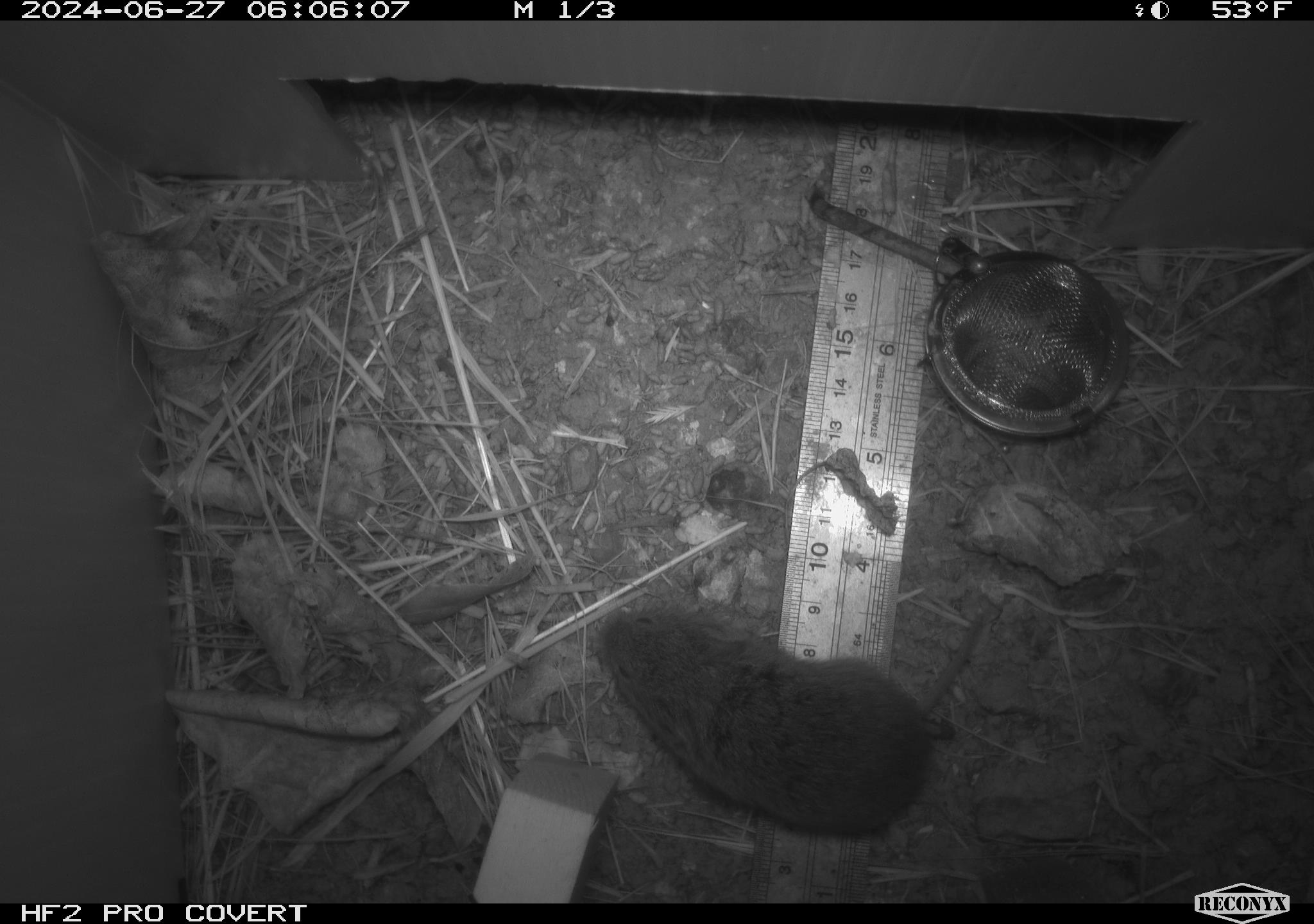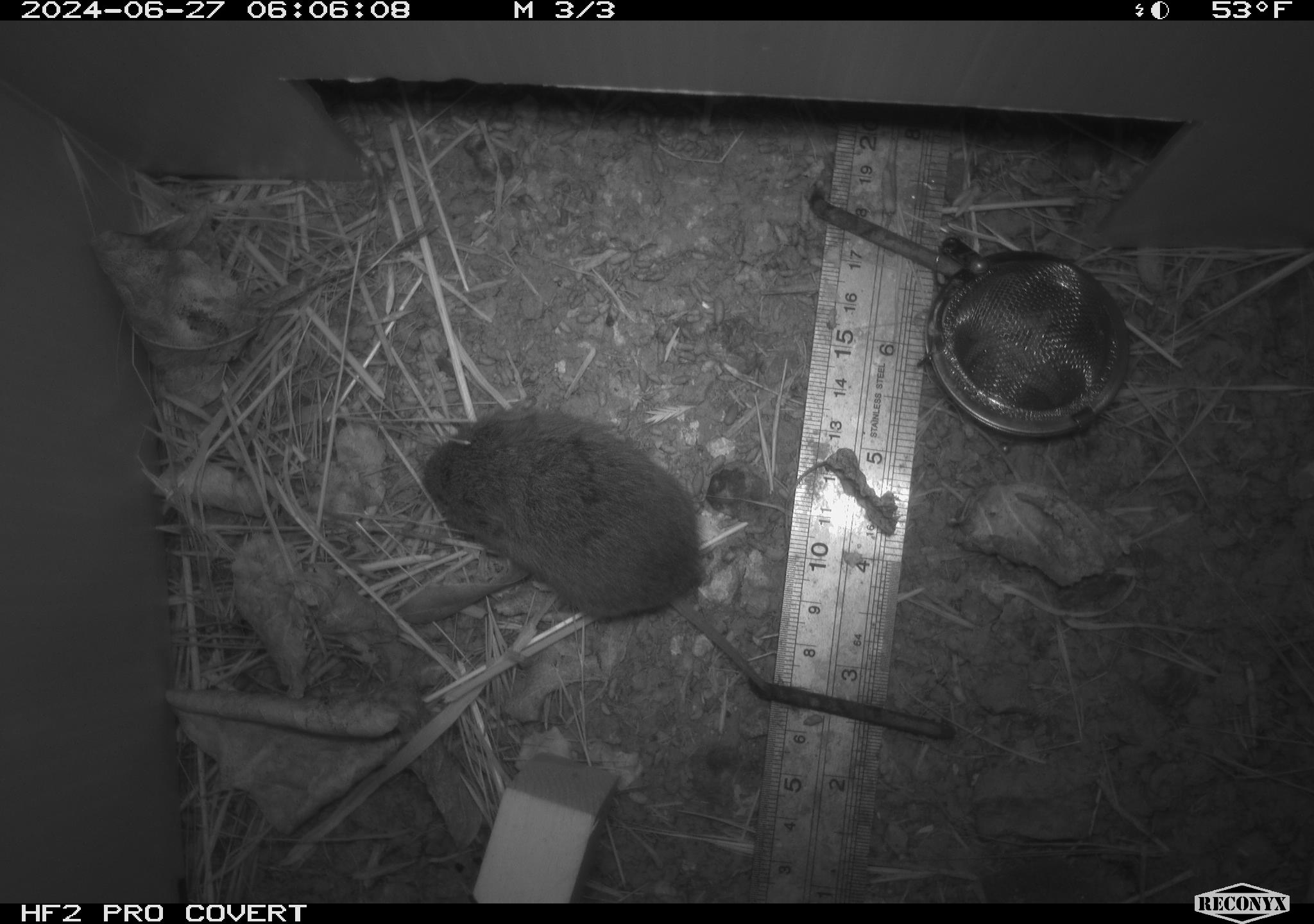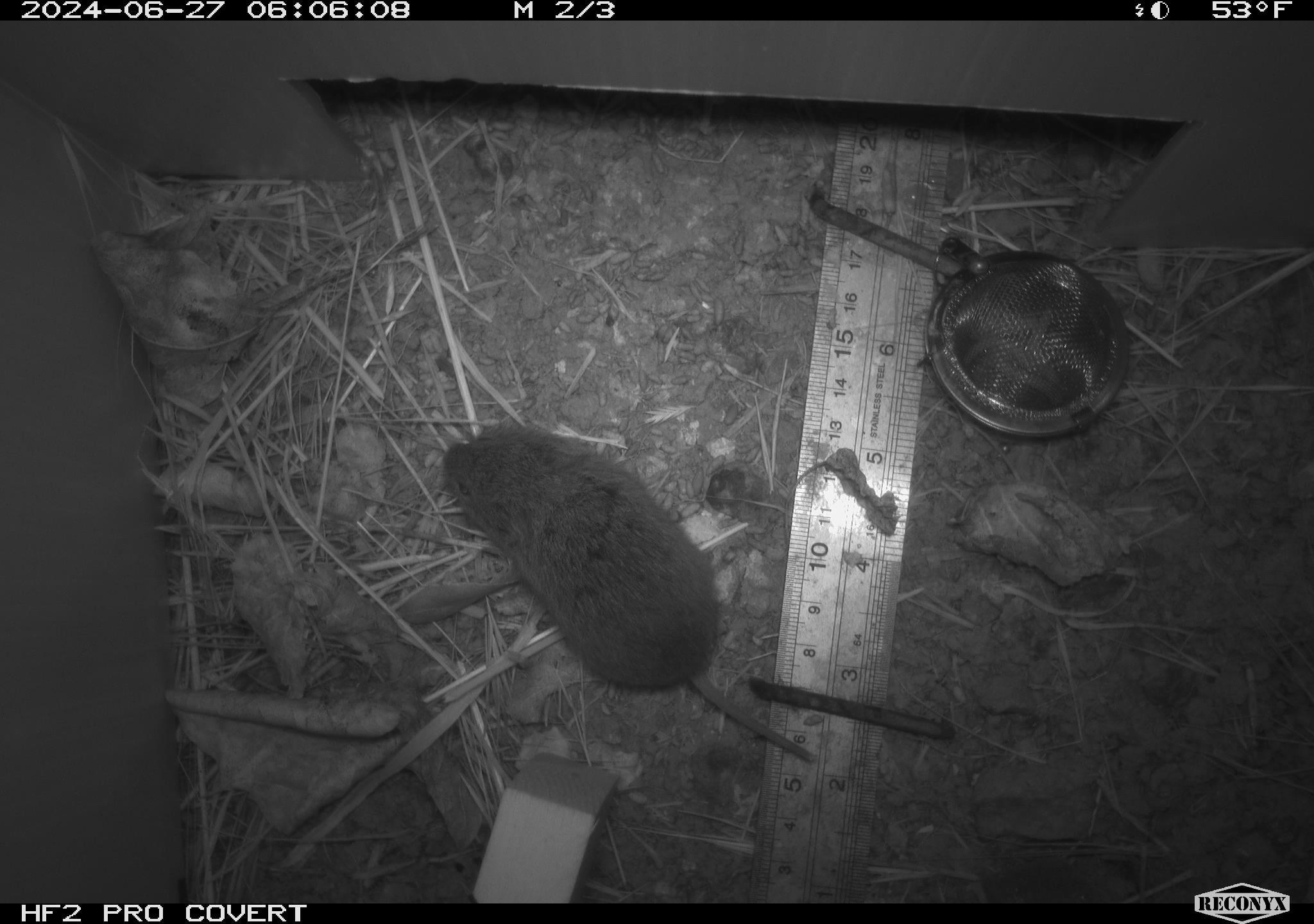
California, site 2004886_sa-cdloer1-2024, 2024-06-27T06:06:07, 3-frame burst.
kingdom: Animalia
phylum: Chordata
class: Mammalia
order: Rodentia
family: Cricetidae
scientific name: Arvicolinae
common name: voles, lemmings, and muskrats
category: arvicolinae subfamily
Arvicolinae subfamily (voles, lemmings, and muskrats) (Arvicolinae).